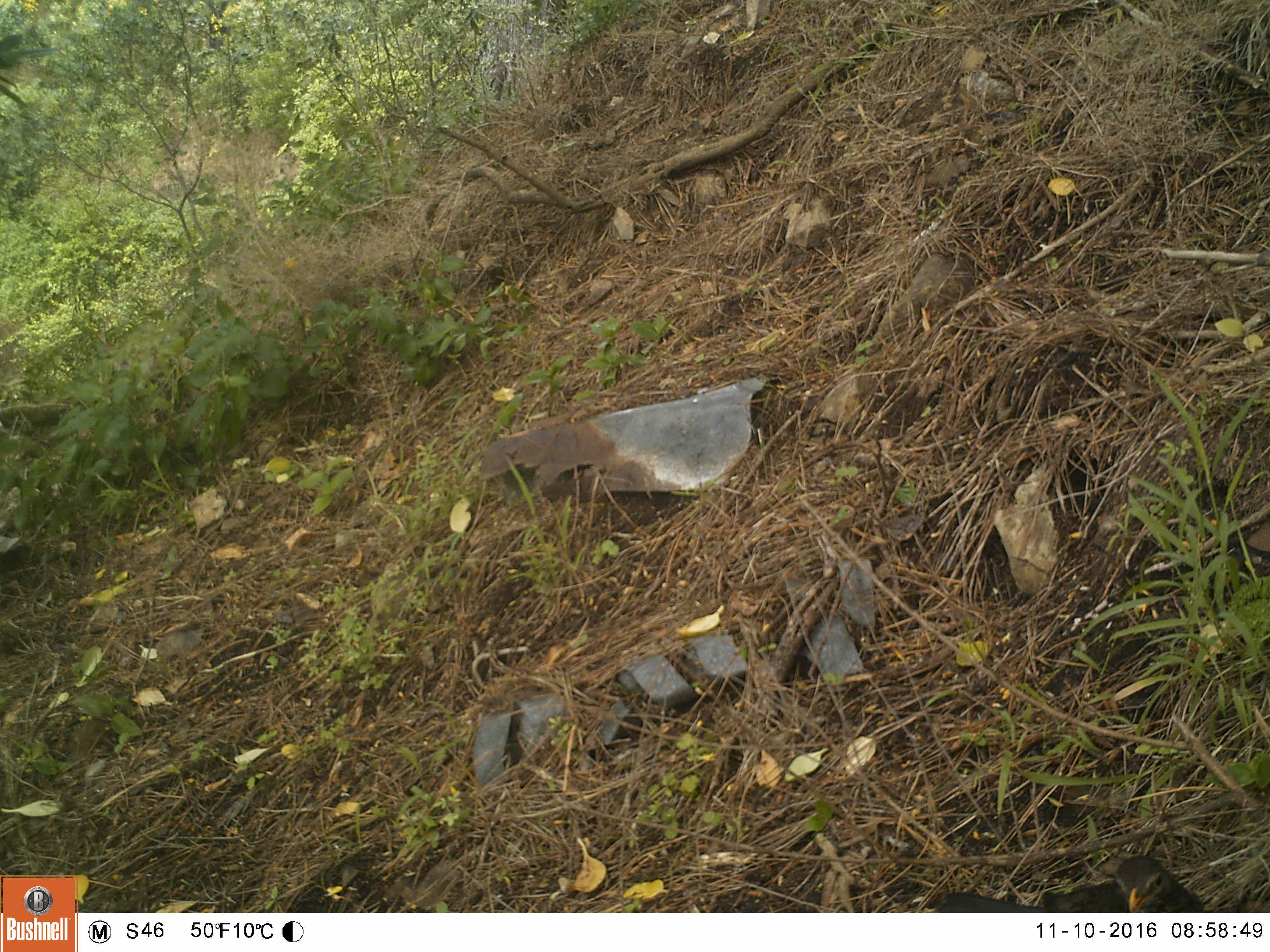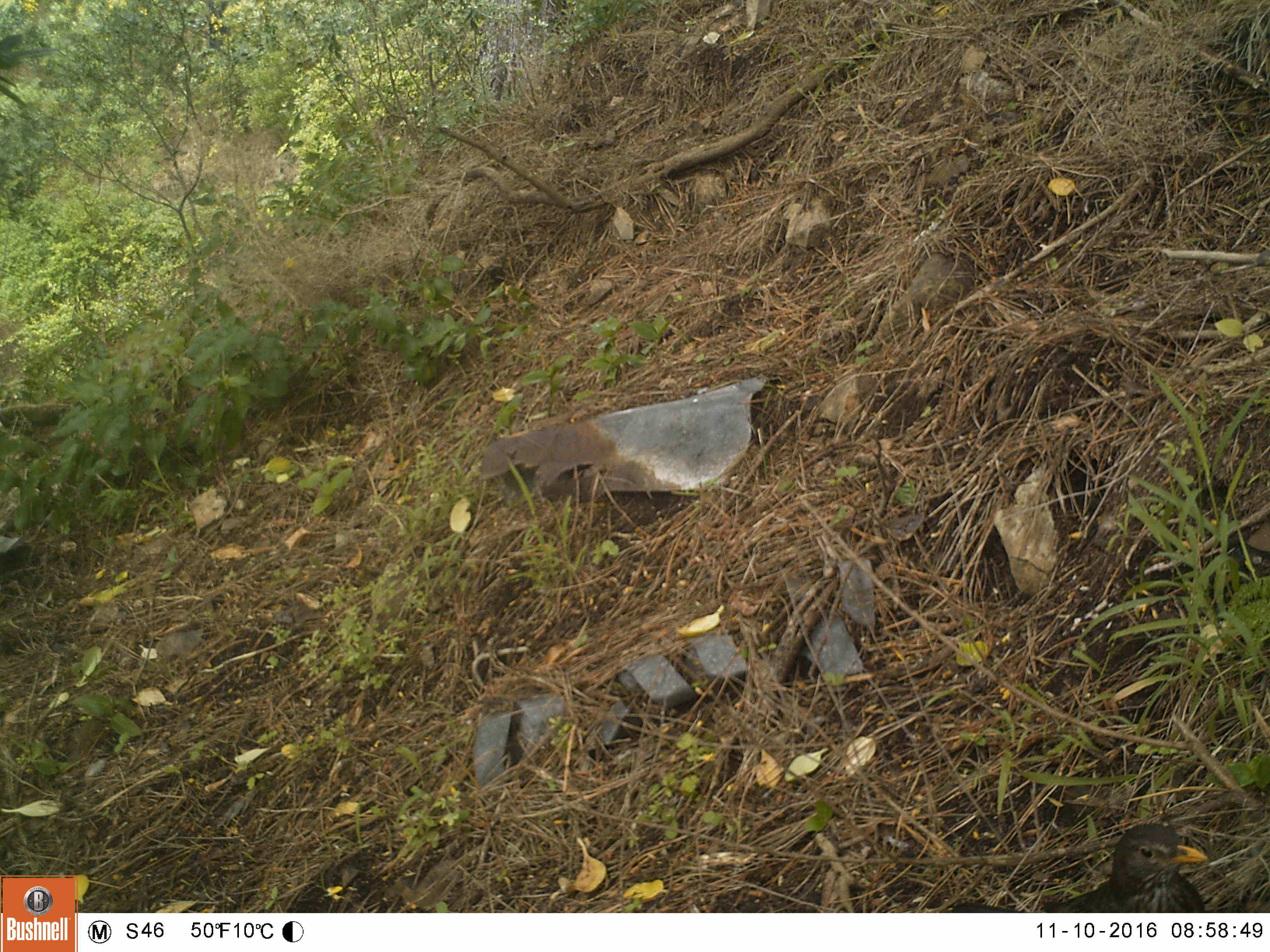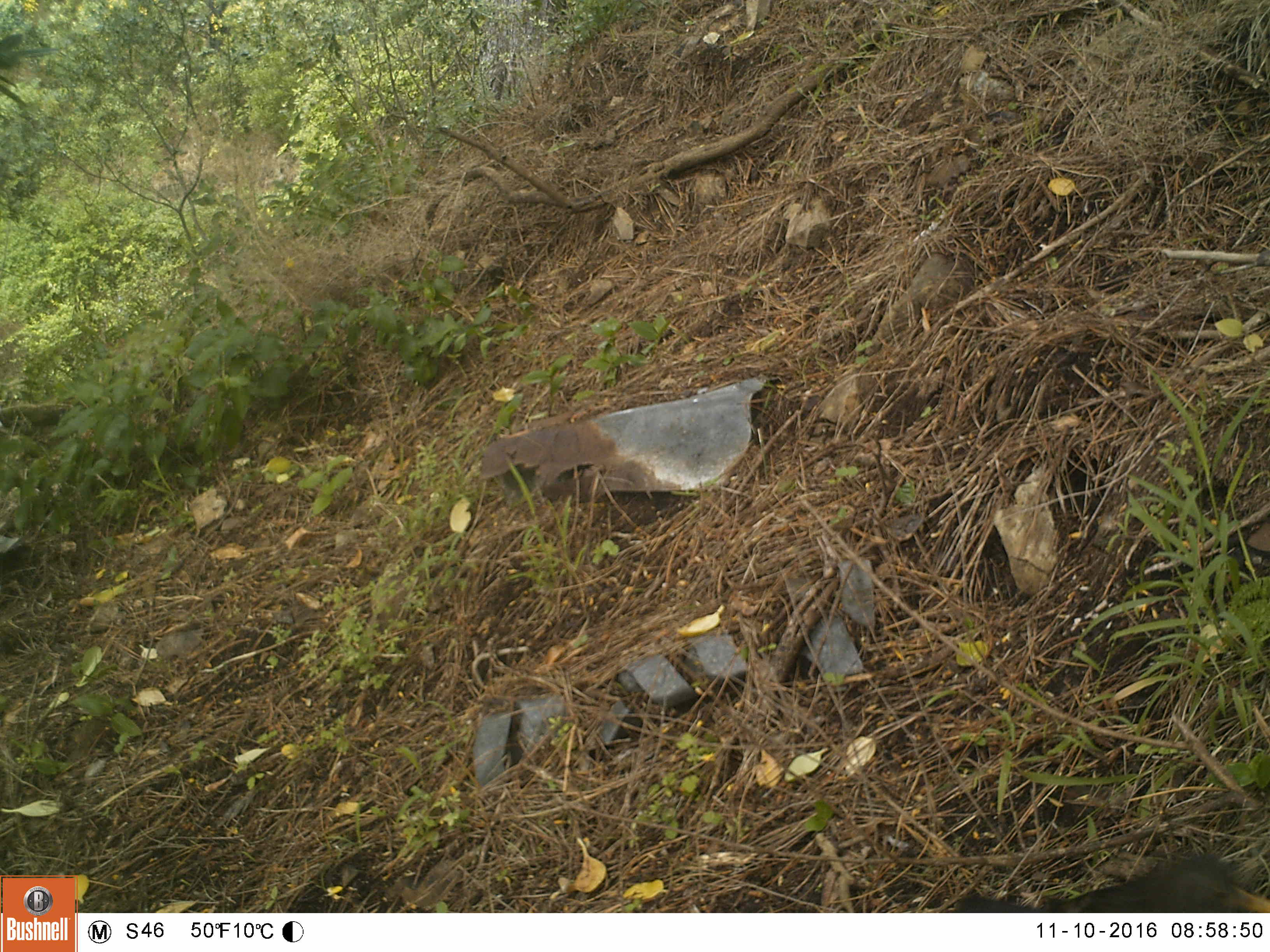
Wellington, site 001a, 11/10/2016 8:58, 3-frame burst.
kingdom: Animalia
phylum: Chordata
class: Aves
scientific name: Aves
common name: bird